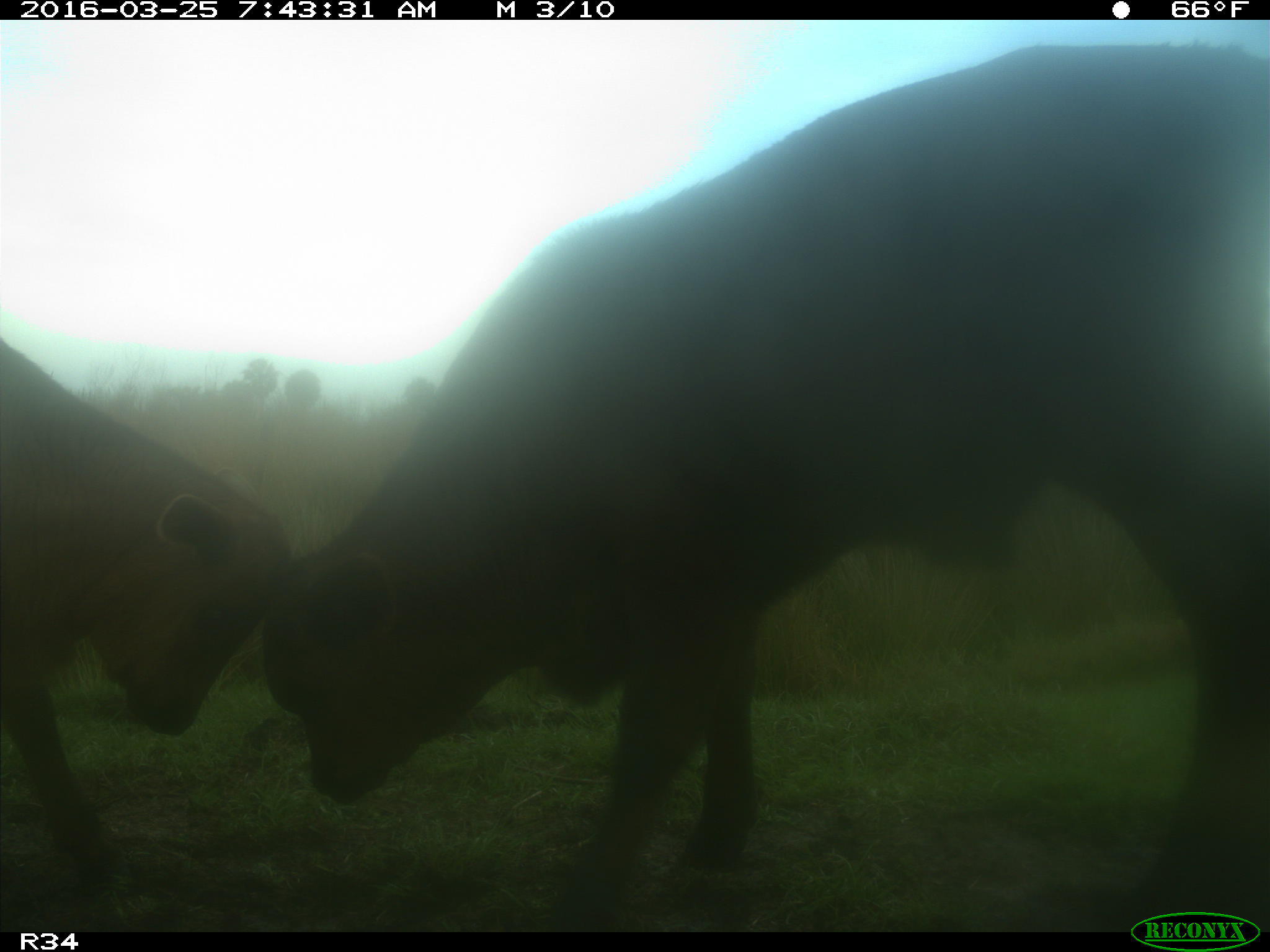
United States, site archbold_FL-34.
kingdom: Animalia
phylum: Chordata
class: Mammalia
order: Artiodactyla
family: Bovidae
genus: Bos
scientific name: Bos taurus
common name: domestic cow